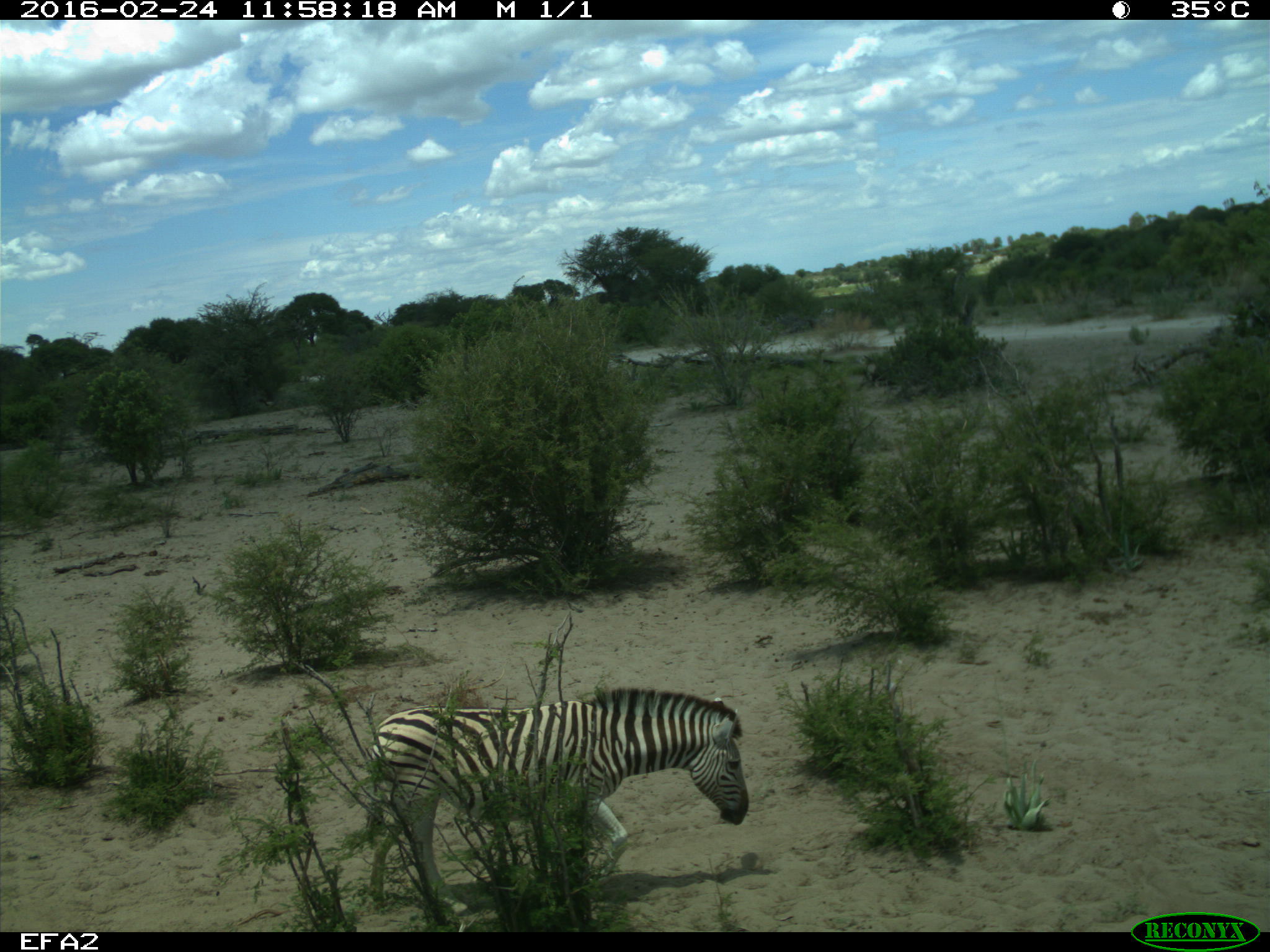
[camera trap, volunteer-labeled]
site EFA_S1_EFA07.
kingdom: Animalia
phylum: Chordata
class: Mammalia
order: Perissodactyla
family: Equidae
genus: Equus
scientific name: Equus quagga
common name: plains zebra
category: zebraplains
Zebraplains (plains zebra) (Equus quagga), count 1. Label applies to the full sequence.